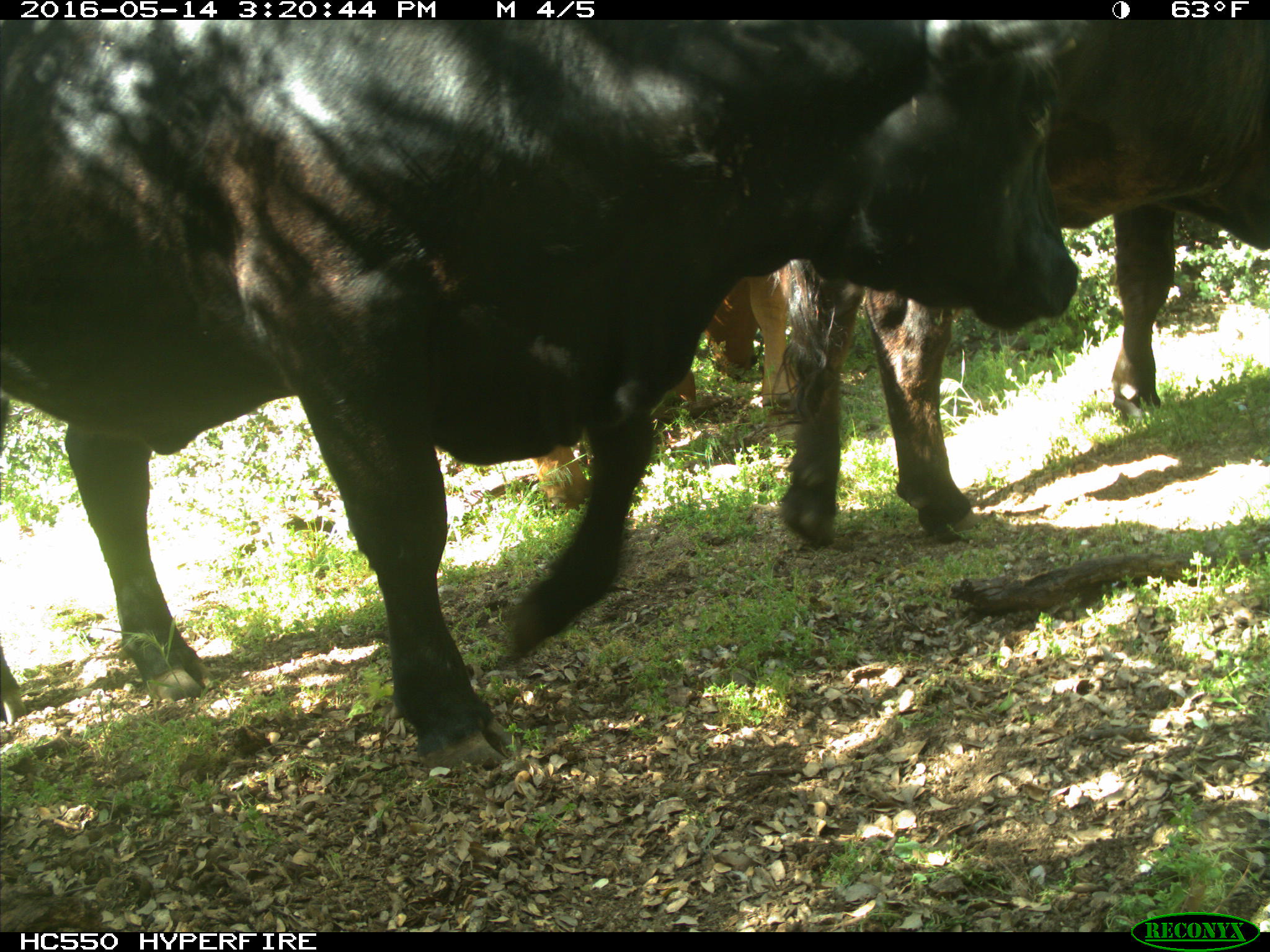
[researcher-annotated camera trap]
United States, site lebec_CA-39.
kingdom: Animalia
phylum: Chordata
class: Mammalia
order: Artiodactyla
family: Bovidae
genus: Bos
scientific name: Bos taurus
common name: domestic cow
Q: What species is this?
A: Bos taurus (domestic cow).